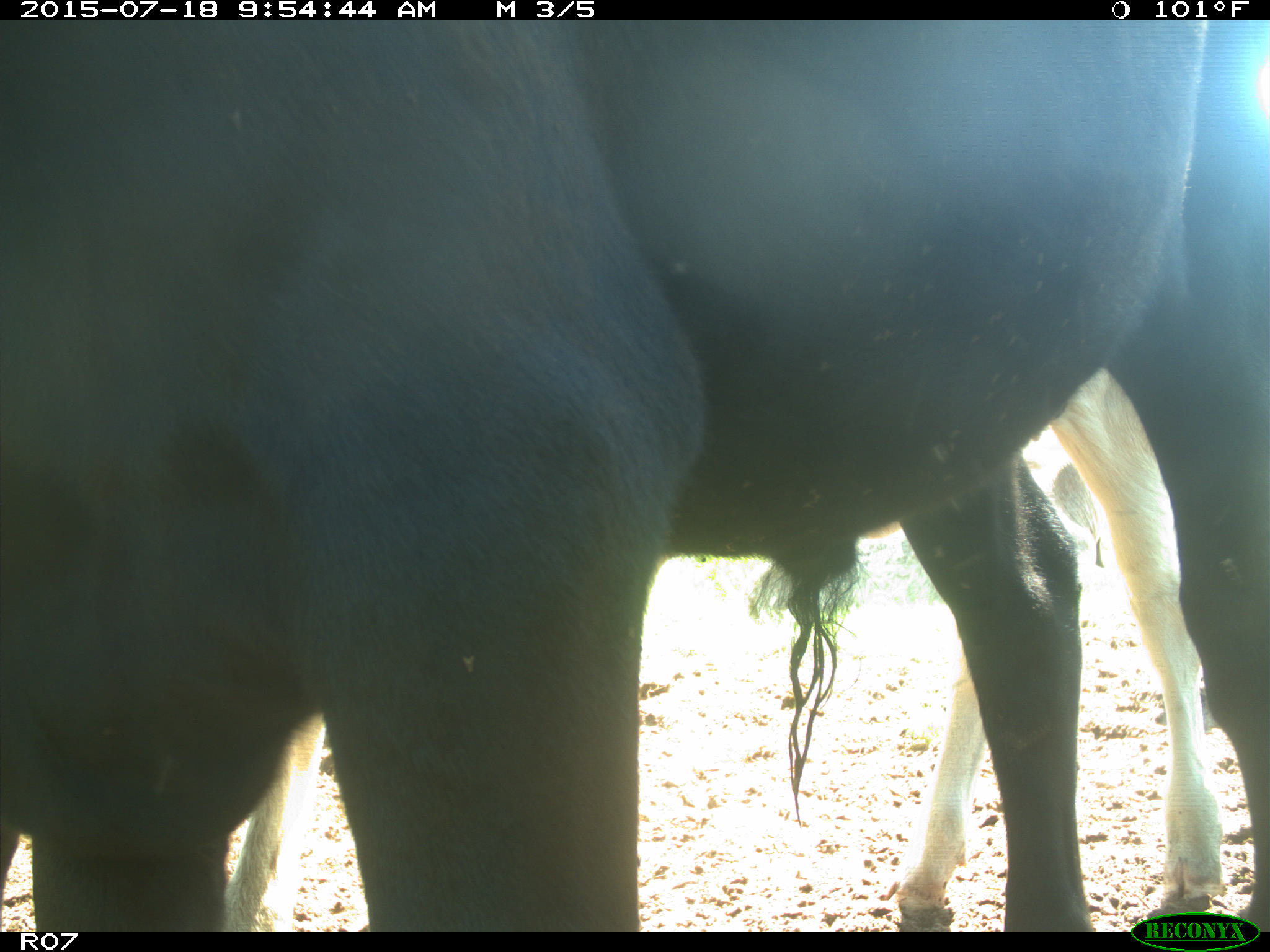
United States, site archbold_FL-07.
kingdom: Animalia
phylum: Chordata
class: Mammalia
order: Artiodactyla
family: Bovidae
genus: Bos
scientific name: Bos taurus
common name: domestic cow